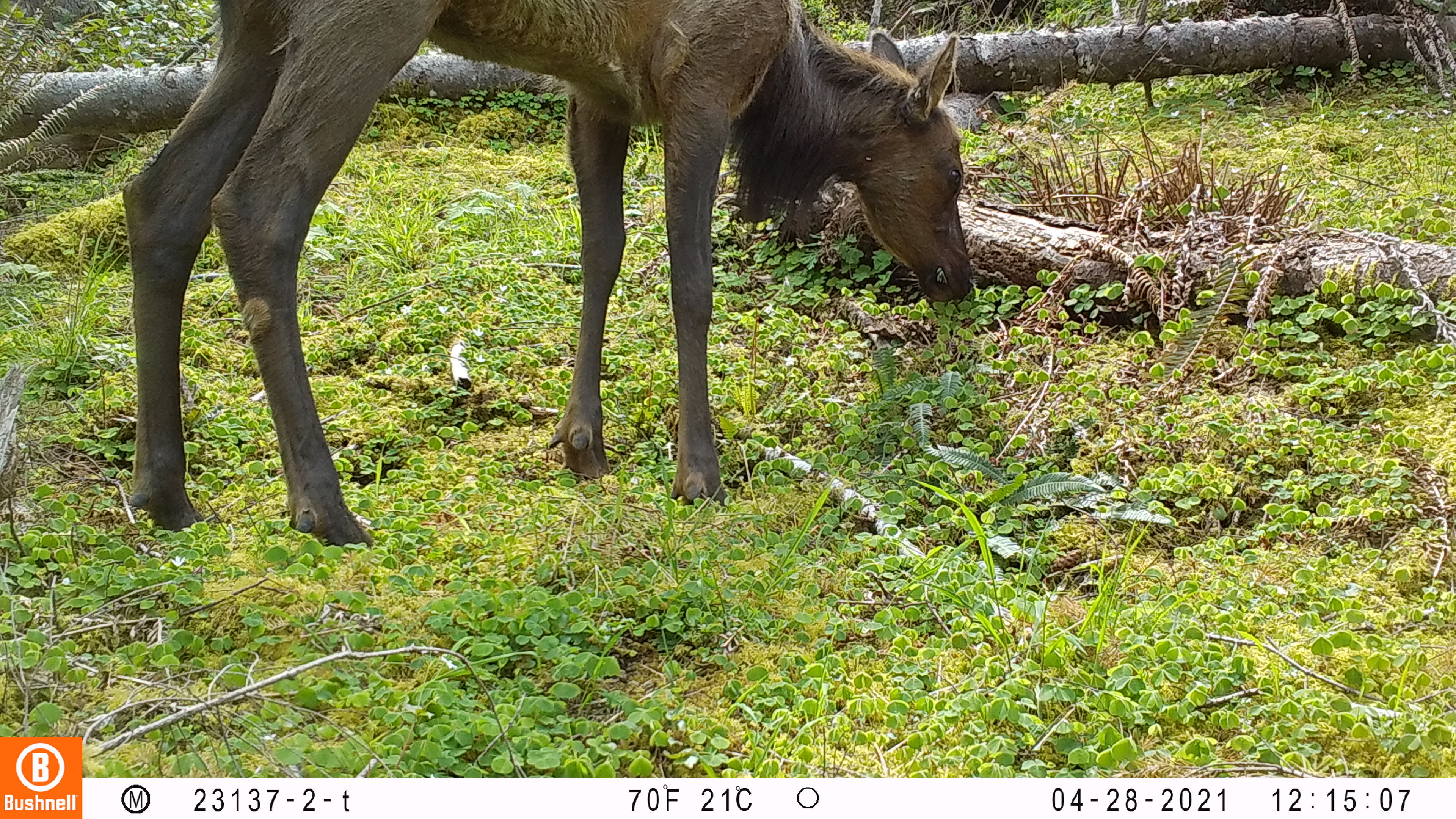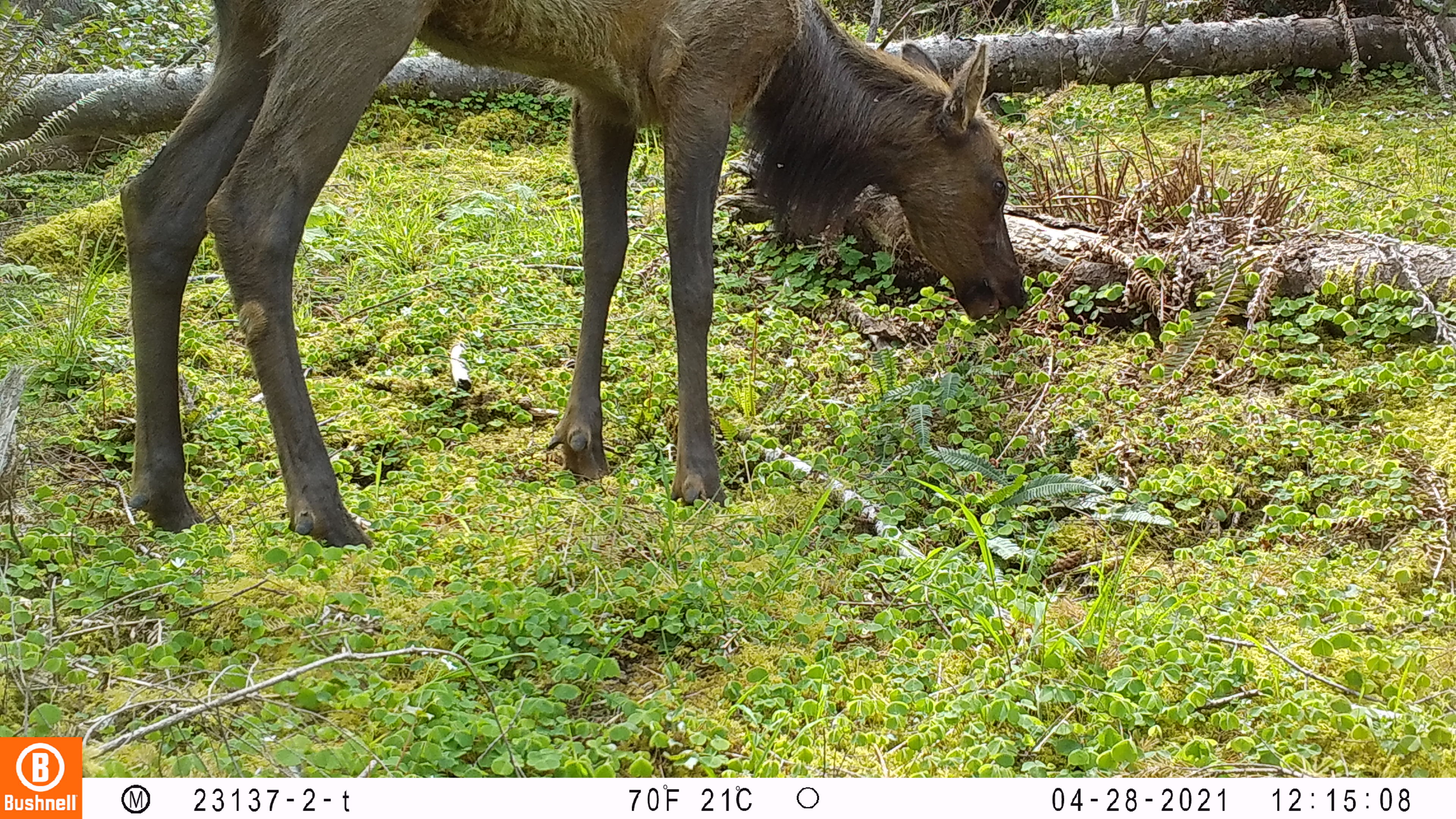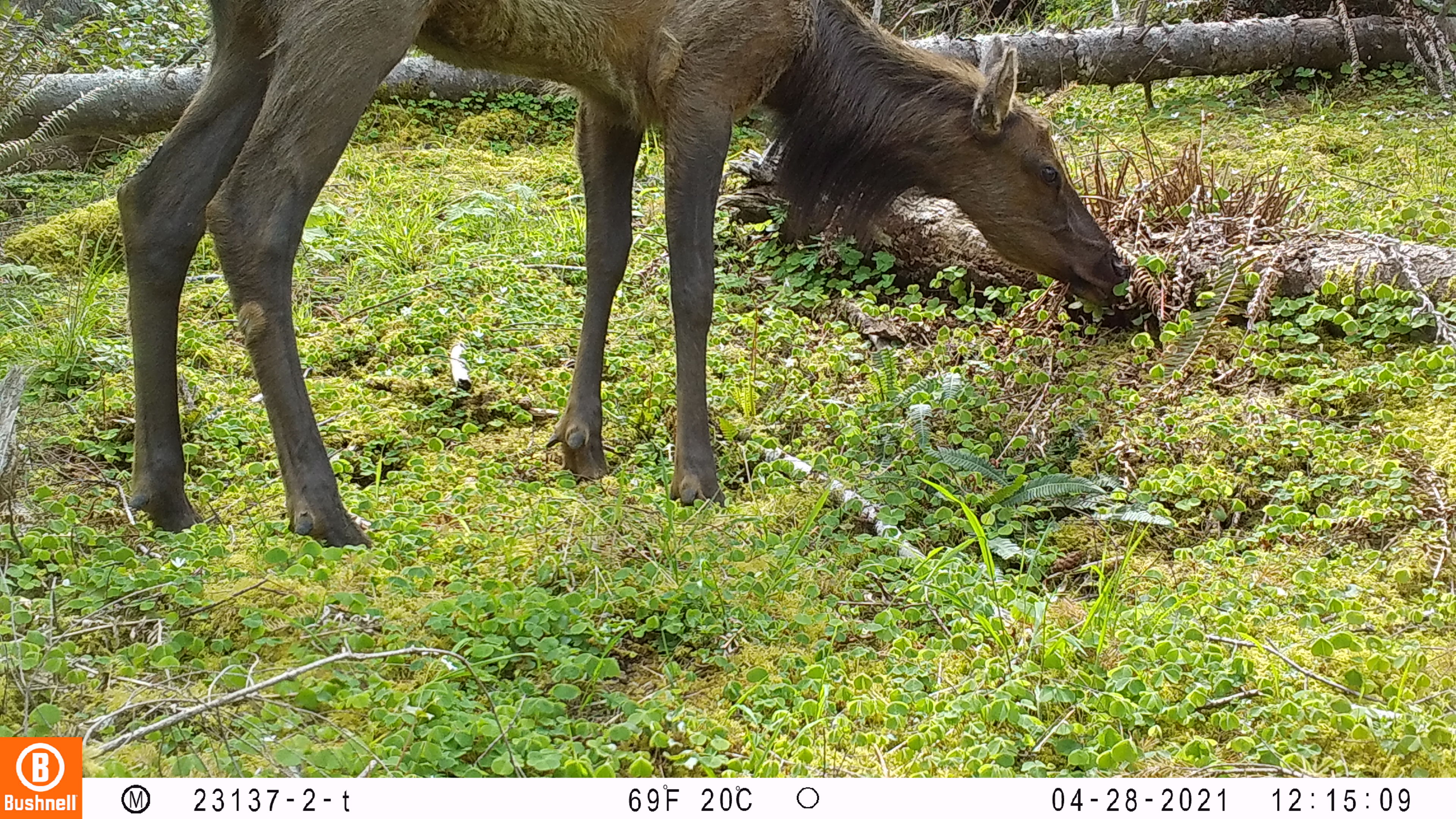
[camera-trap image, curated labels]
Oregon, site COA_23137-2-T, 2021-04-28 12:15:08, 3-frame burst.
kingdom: Animalia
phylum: Chordata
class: Mammalia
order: Artiodactyla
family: Cervidae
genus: Cervus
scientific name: Cervus canadensis roosevelti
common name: roosevelt elk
Roosevelt elk (Cervus canadensis roosevelti).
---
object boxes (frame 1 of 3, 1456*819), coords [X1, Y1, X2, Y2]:
roosevelt elk: [116, 0, 979, 532]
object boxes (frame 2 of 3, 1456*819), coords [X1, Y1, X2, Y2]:
roosevelt elk: [125, 4, 1030, 539]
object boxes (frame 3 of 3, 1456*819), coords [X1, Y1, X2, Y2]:
roosevelt elk: [111, 0, 1145, 545]